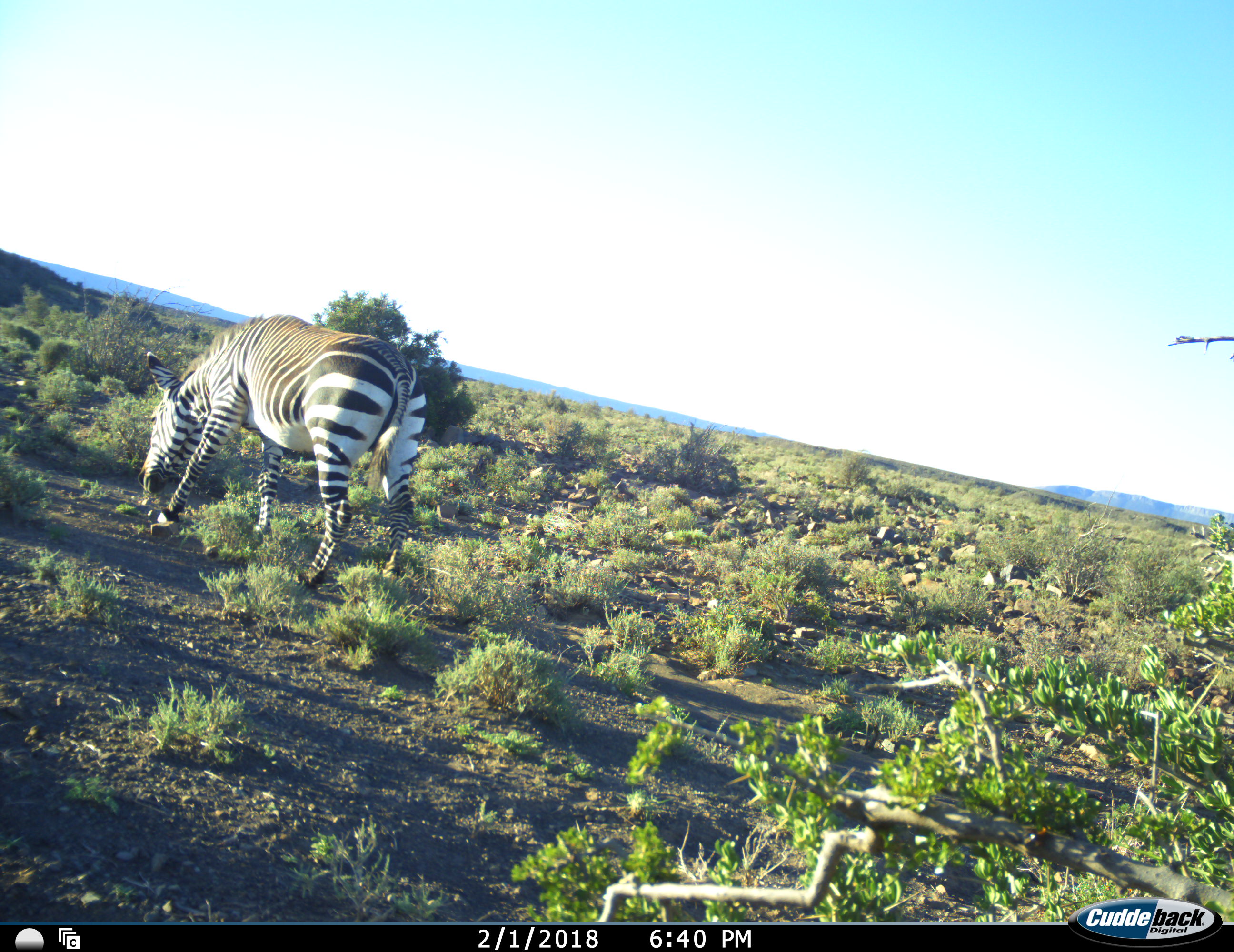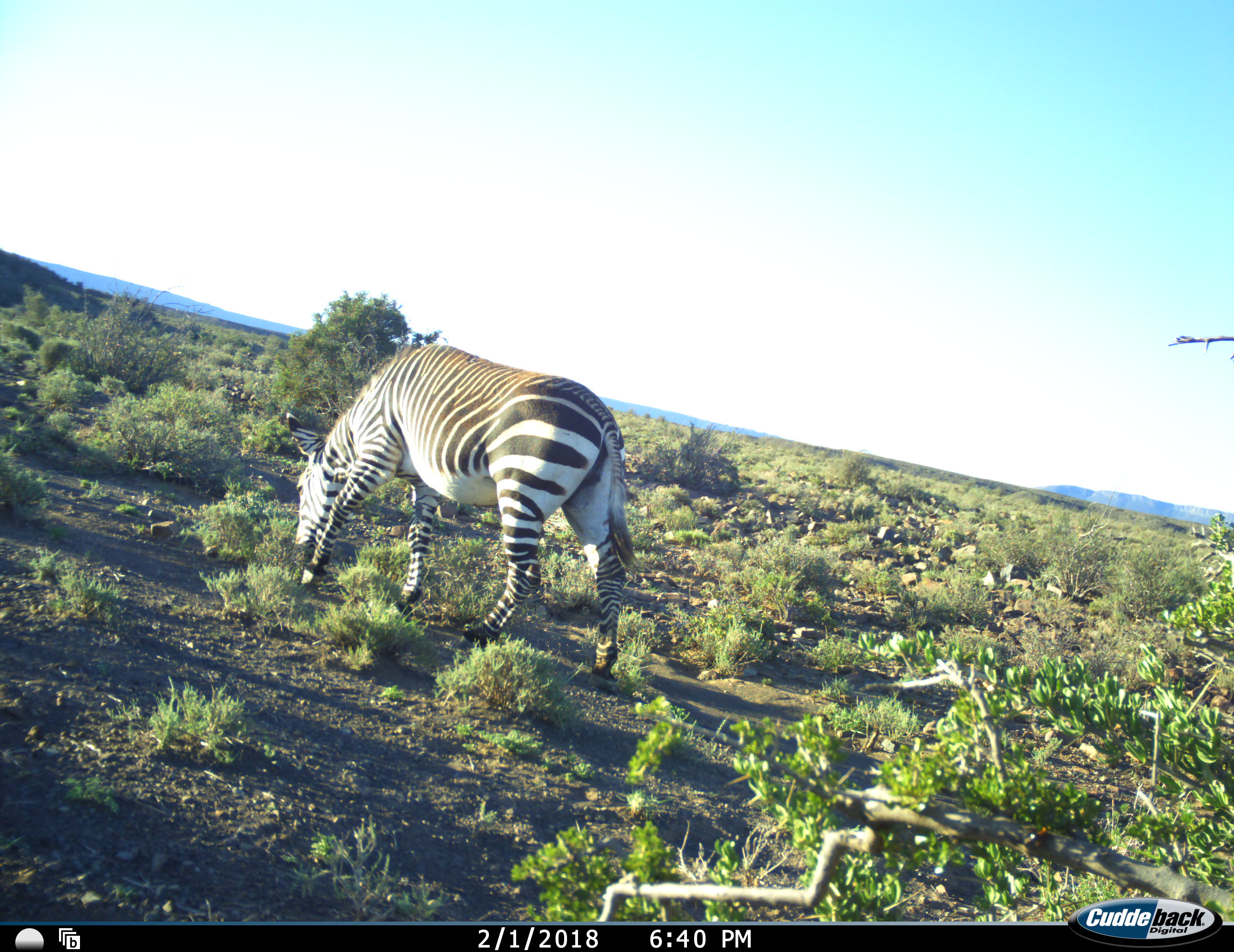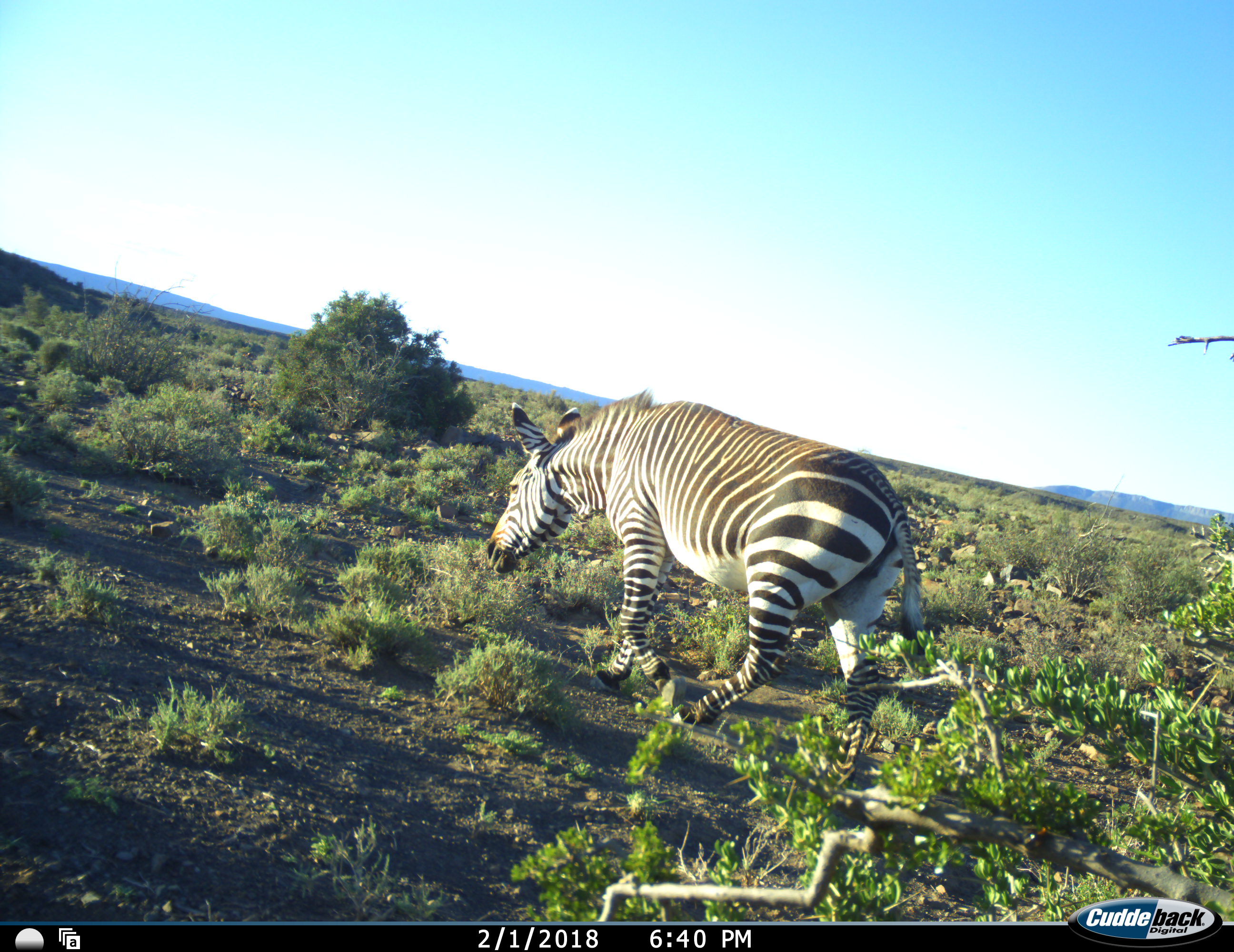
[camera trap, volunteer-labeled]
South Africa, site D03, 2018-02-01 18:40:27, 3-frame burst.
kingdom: Animalia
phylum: Chordata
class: Mammalia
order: Perissodactyla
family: Equidae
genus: Equus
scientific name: Equus zebra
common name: mountain zebra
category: zebramountain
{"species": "zebramountain (mountain zebra) (Equus zebra)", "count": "1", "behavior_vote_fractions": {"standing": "0%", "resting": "0%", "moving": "75%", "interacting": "0%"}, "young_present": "0%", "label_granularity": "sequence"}